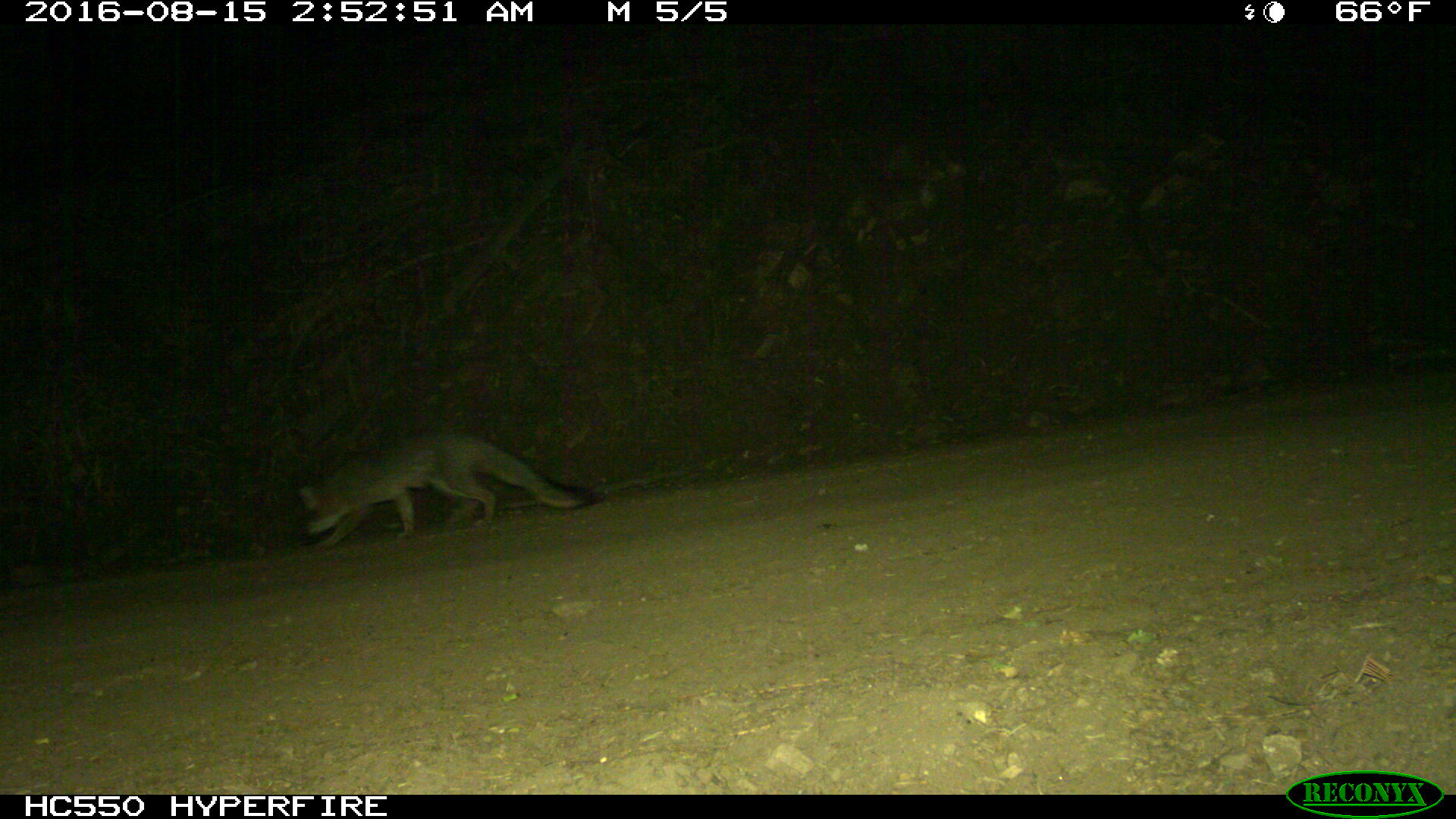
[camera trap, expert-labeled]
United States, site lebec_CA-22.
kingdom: Animalia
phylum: Chordata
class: Mammalia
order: Carnivora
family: Canidae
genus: Urocyon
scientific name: Urocyon cinereoargenteus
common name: gray fox